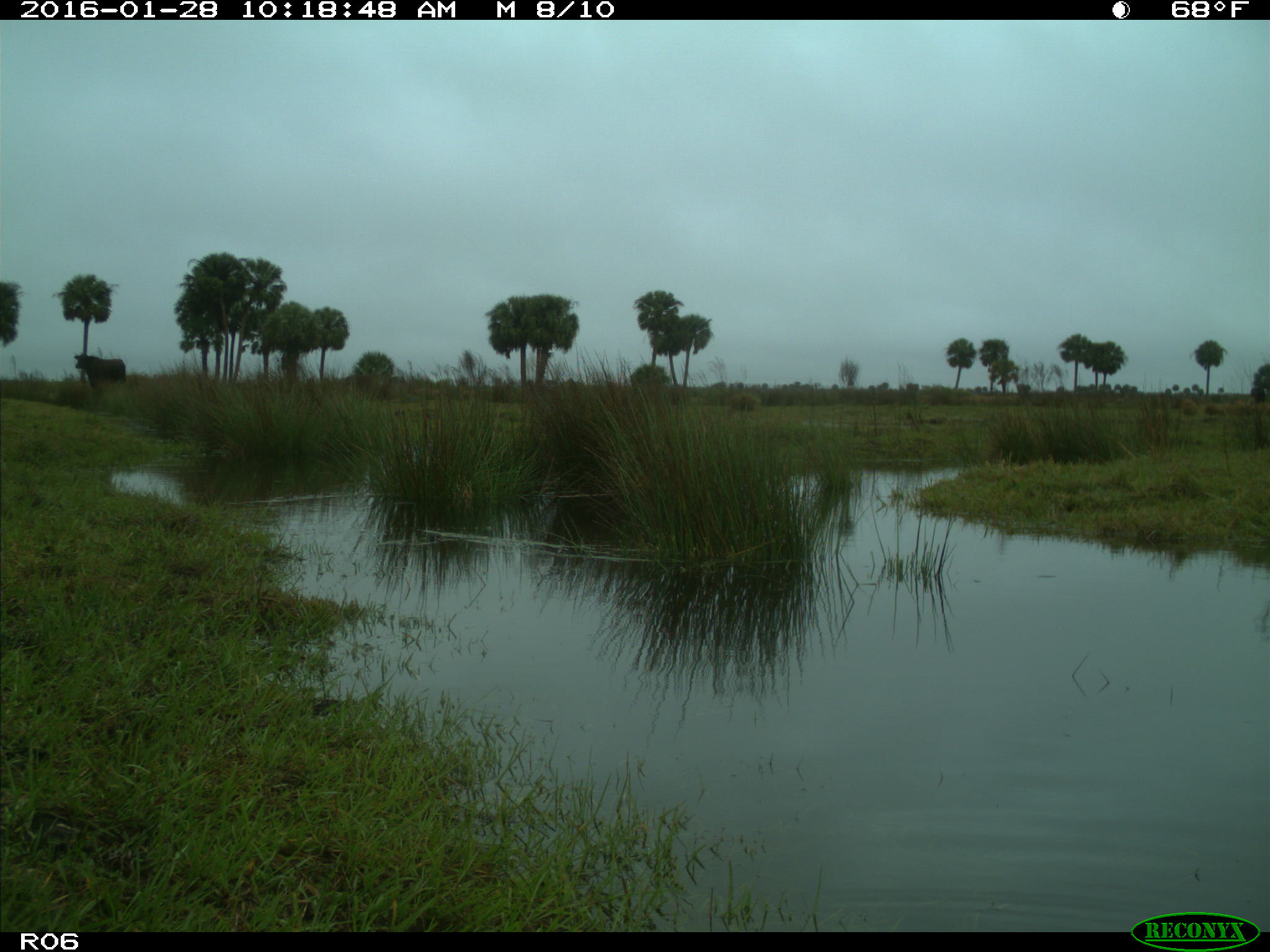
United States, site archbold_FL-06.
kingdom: Animalia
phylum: Chordata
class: Mammalia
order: Artiodactyla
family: Bovidae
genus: Bos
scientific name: Bos taurus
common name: domestic cow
Bos taurus (domestic cow).